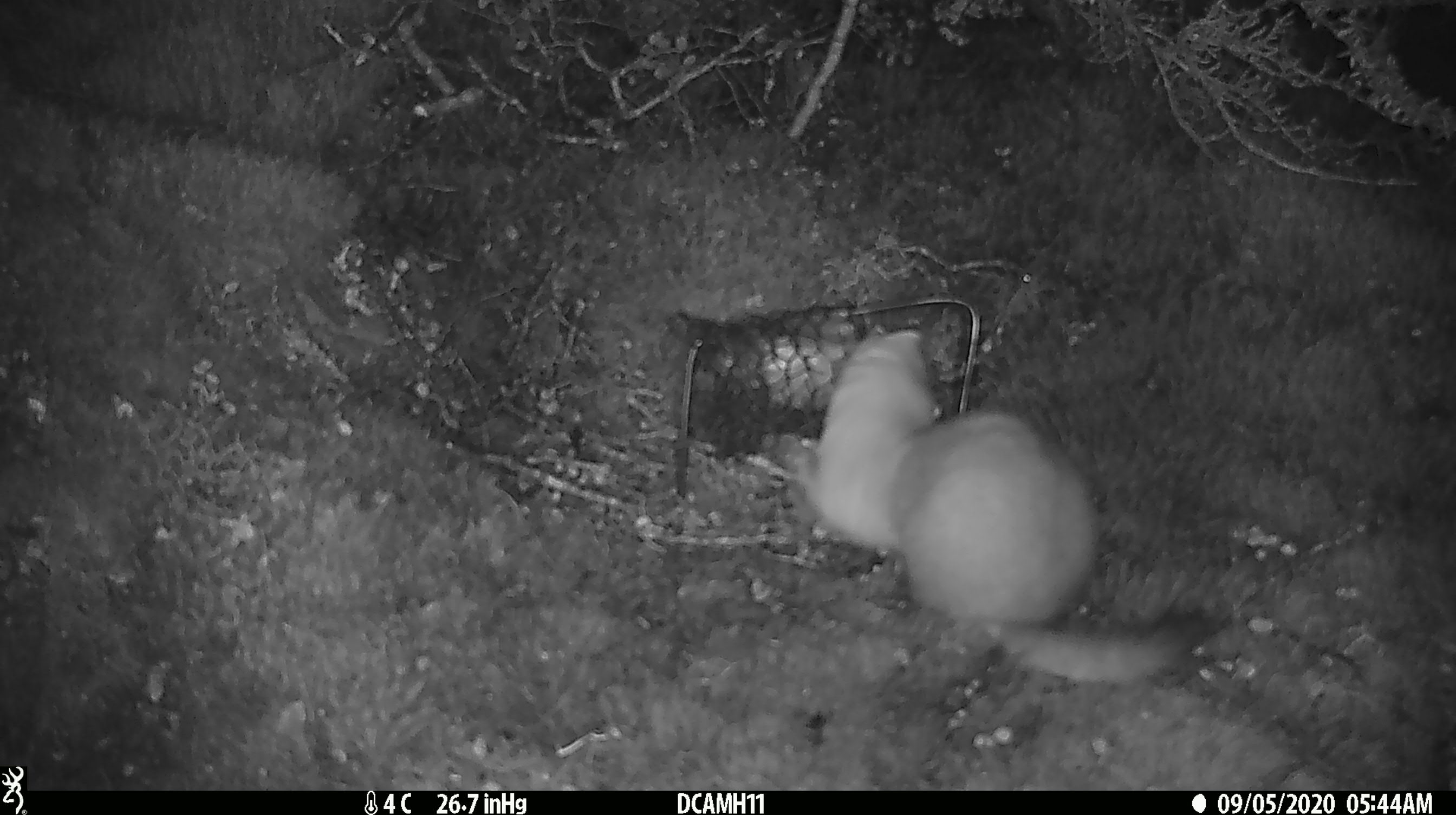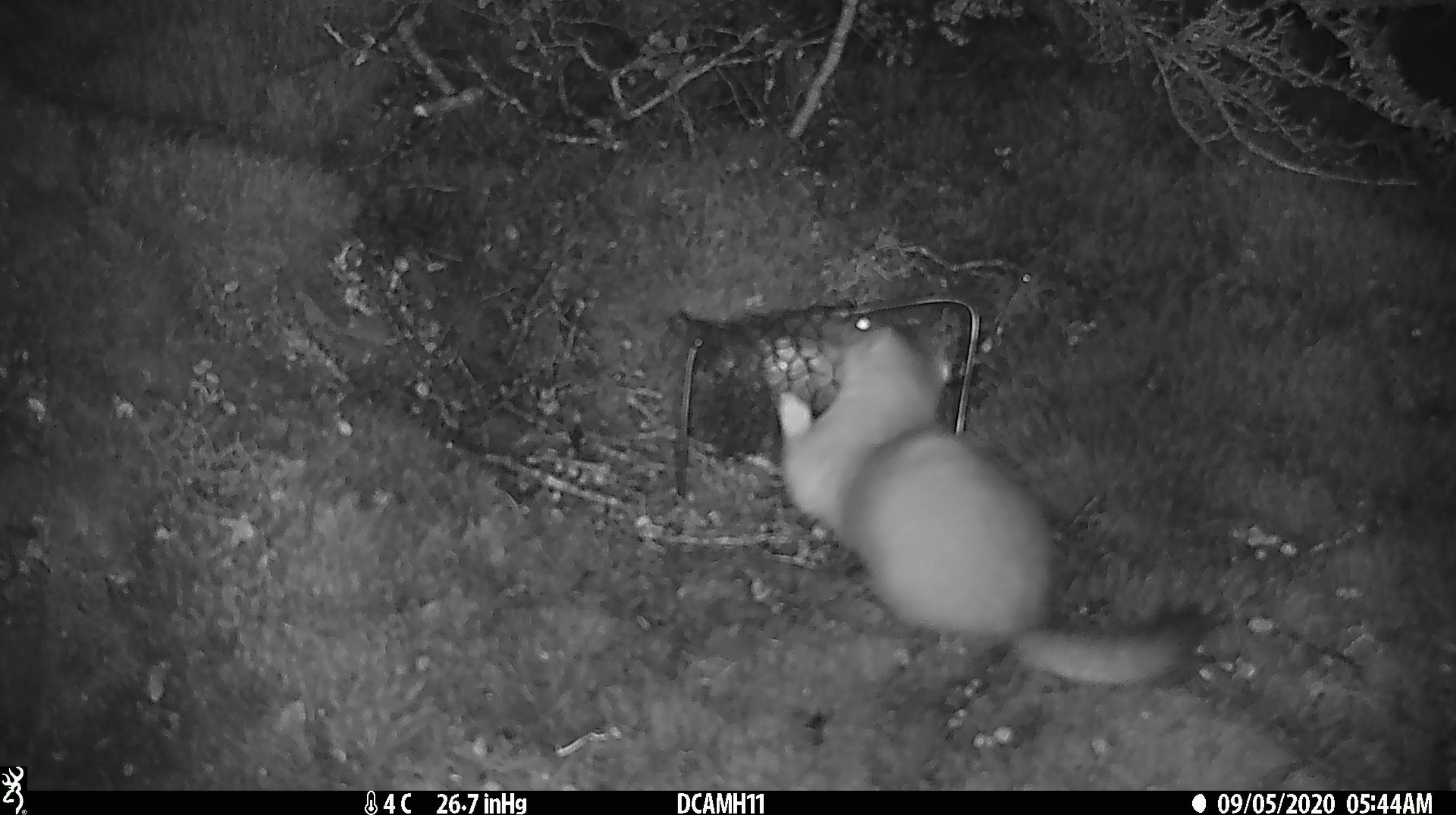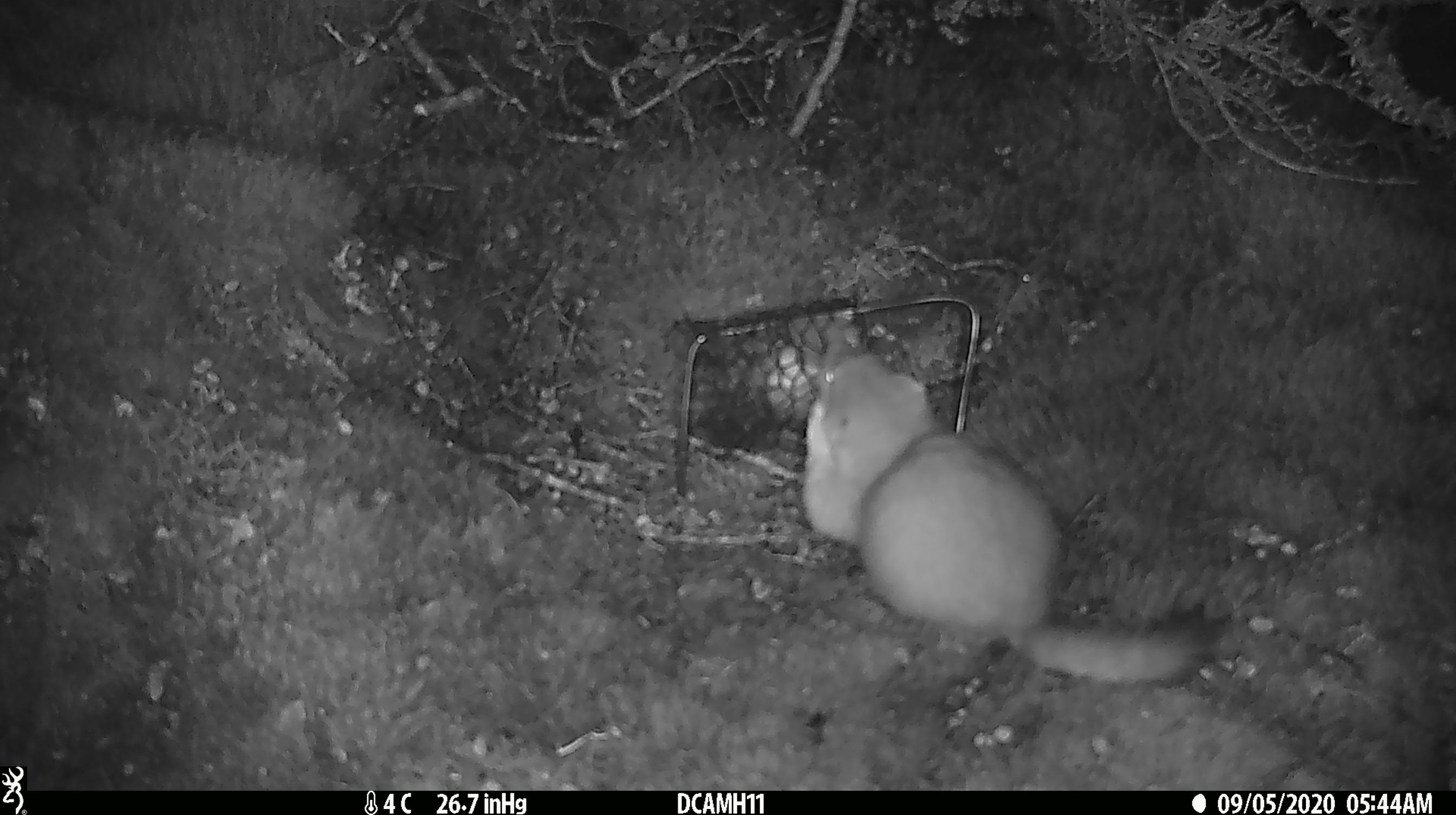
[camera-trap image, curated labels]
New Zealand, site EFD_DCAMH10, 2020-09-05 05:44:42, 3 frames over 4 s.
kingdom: Animalia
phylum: Chordata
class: Mammalia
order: Carnivora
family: Mustelidae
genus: Mustela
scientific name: Mustela erminea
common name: stoat